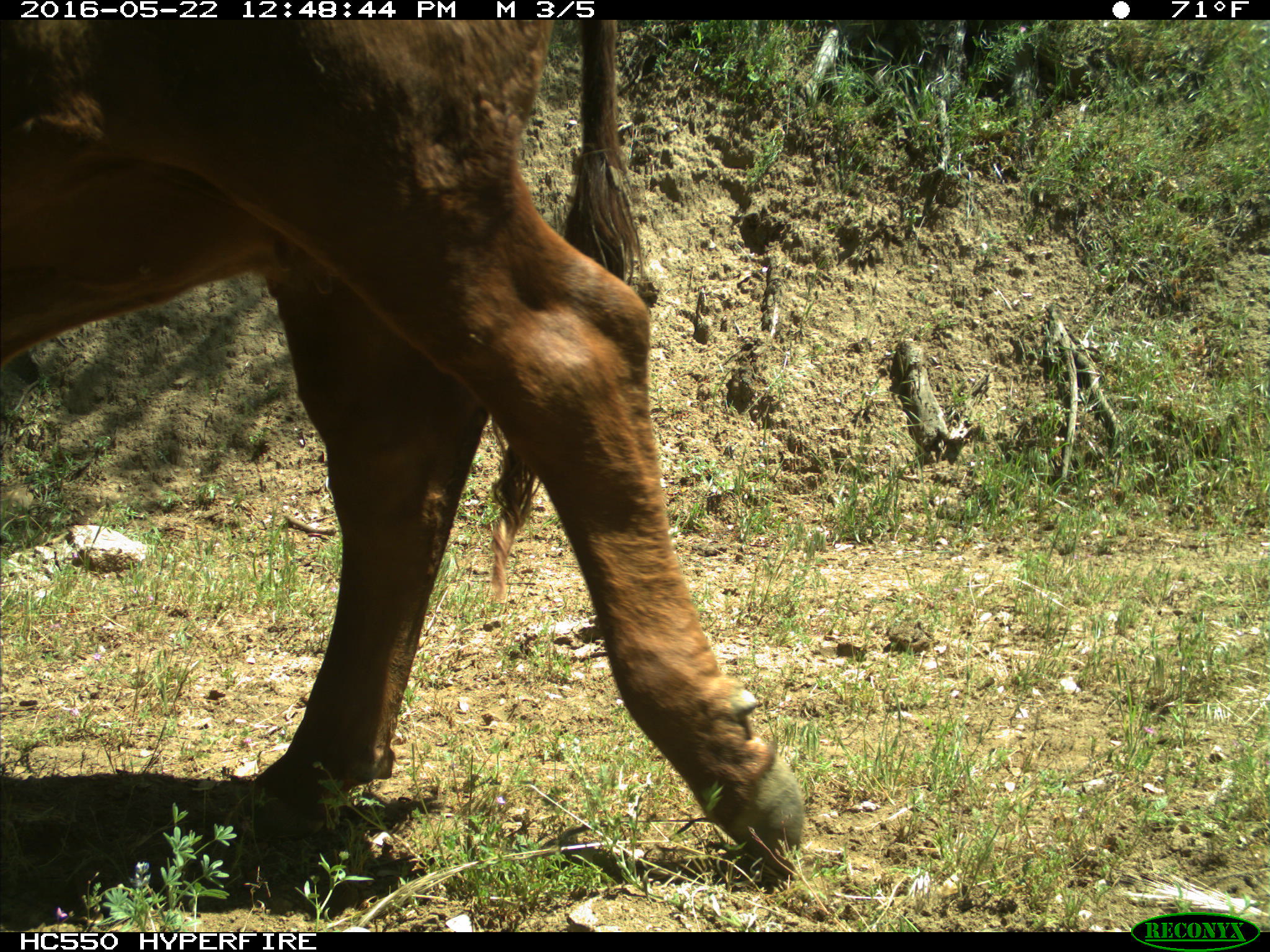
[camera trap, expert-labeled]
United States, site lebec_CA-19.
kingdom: Animalia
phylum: Chordata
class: Mammalia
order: Artiodactyla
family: Bovidae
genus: Bos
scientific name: Bos taurus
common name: domestic cow